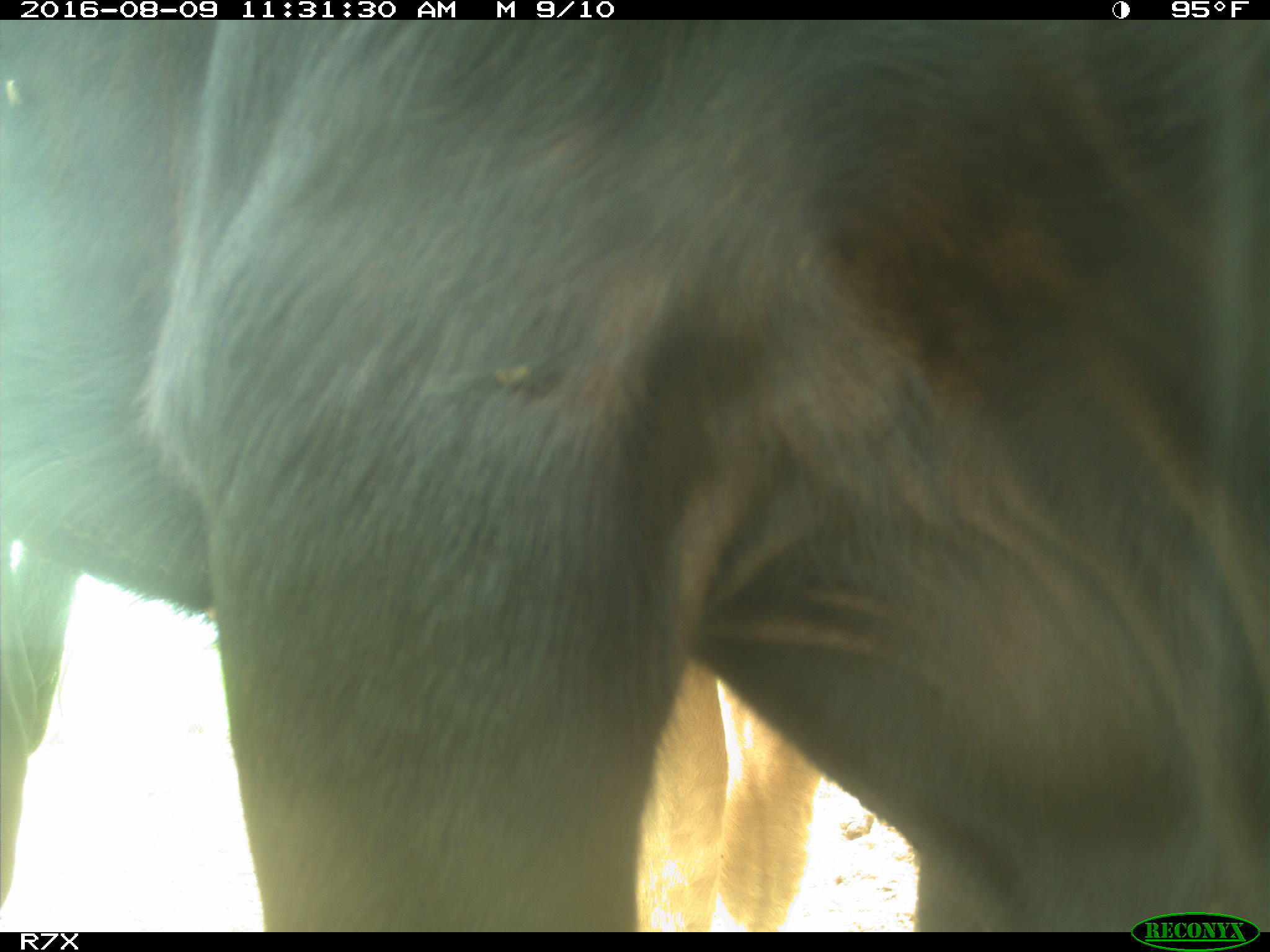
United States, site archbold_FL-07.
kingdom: Animalia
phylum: Chordata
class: Mammalia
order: Artiodactyla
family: Bovidae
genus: Bos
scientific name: Bos taurus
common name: domestic cow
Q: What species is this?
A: Bos taurus (domestic cow).